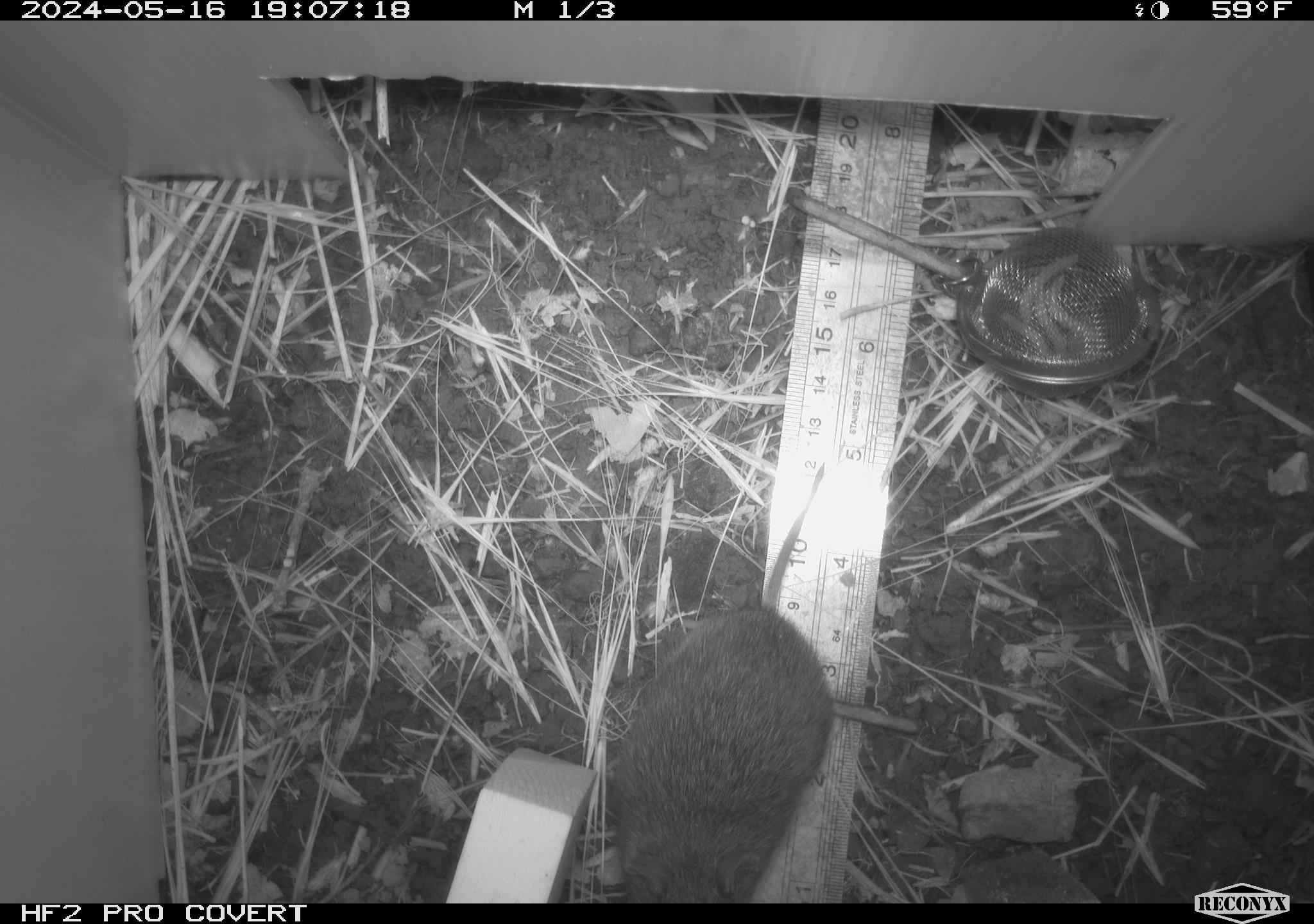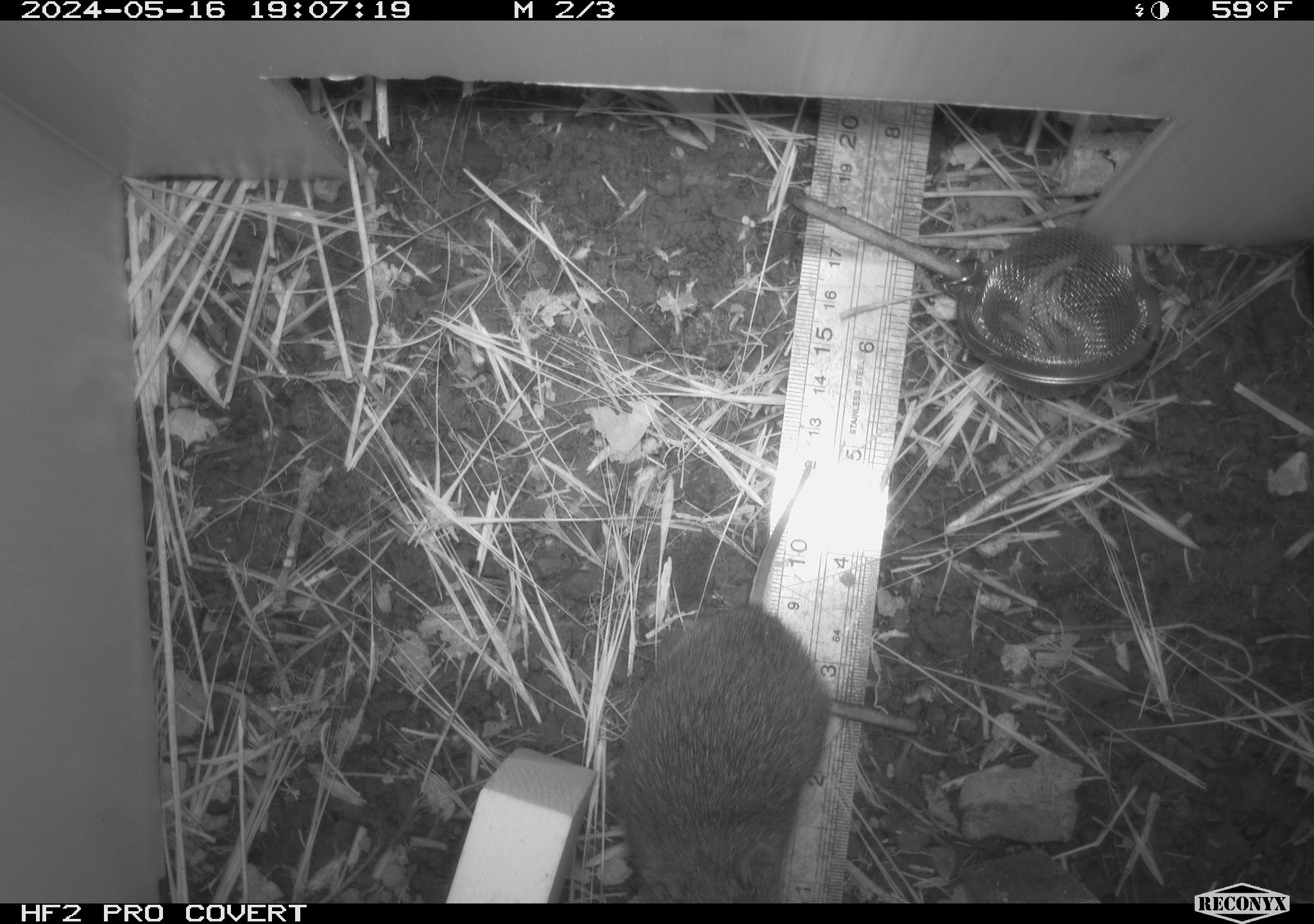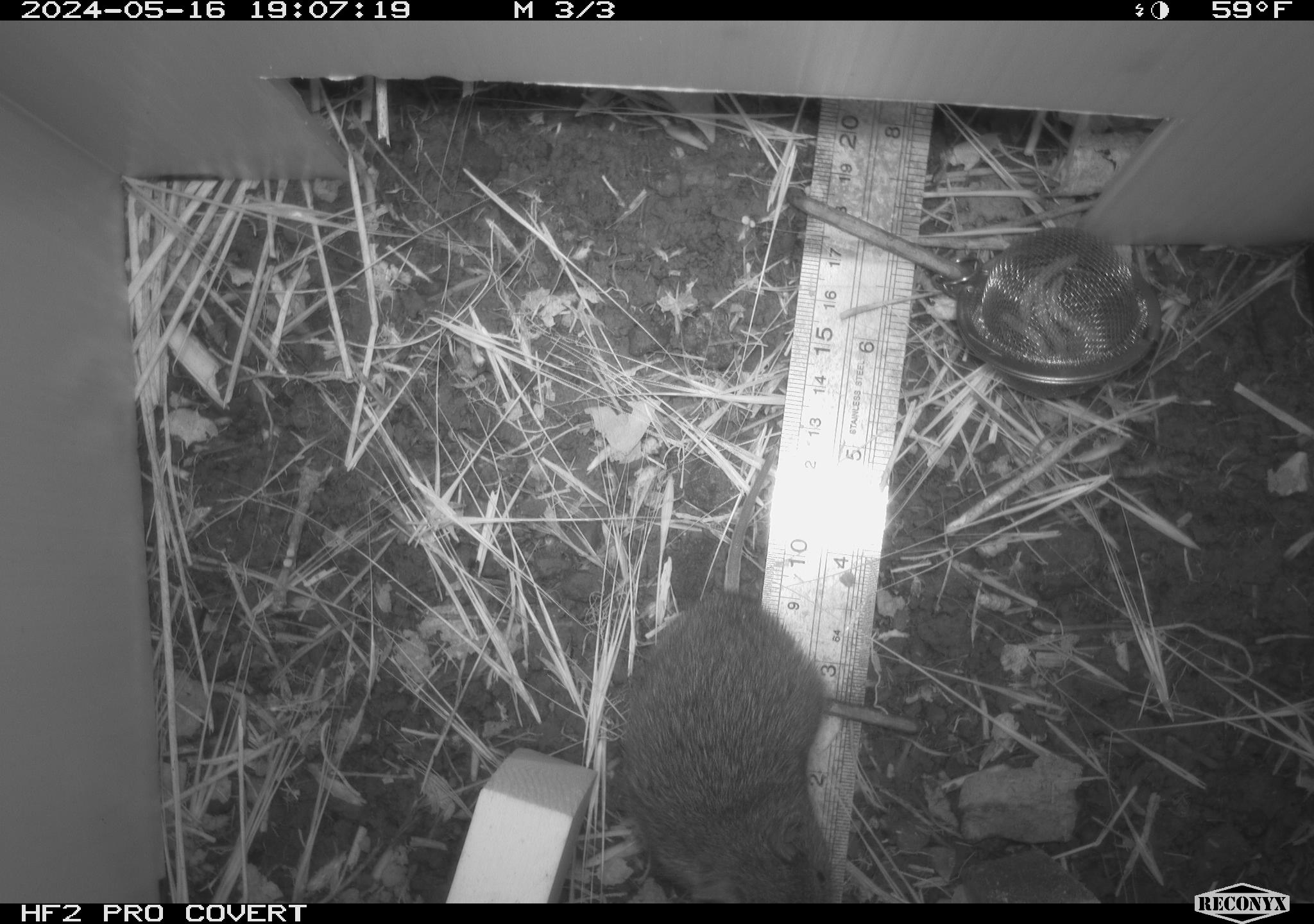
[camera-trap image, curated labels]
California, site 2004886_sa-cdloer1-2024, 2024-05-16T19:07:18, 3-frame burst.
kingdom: Animalia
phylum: Chordata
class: Mammalia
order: Rodentia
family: Cricetidae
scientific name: Arvicolinae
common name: voles, lemmings, and muskrats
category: arvicolinae subfamily